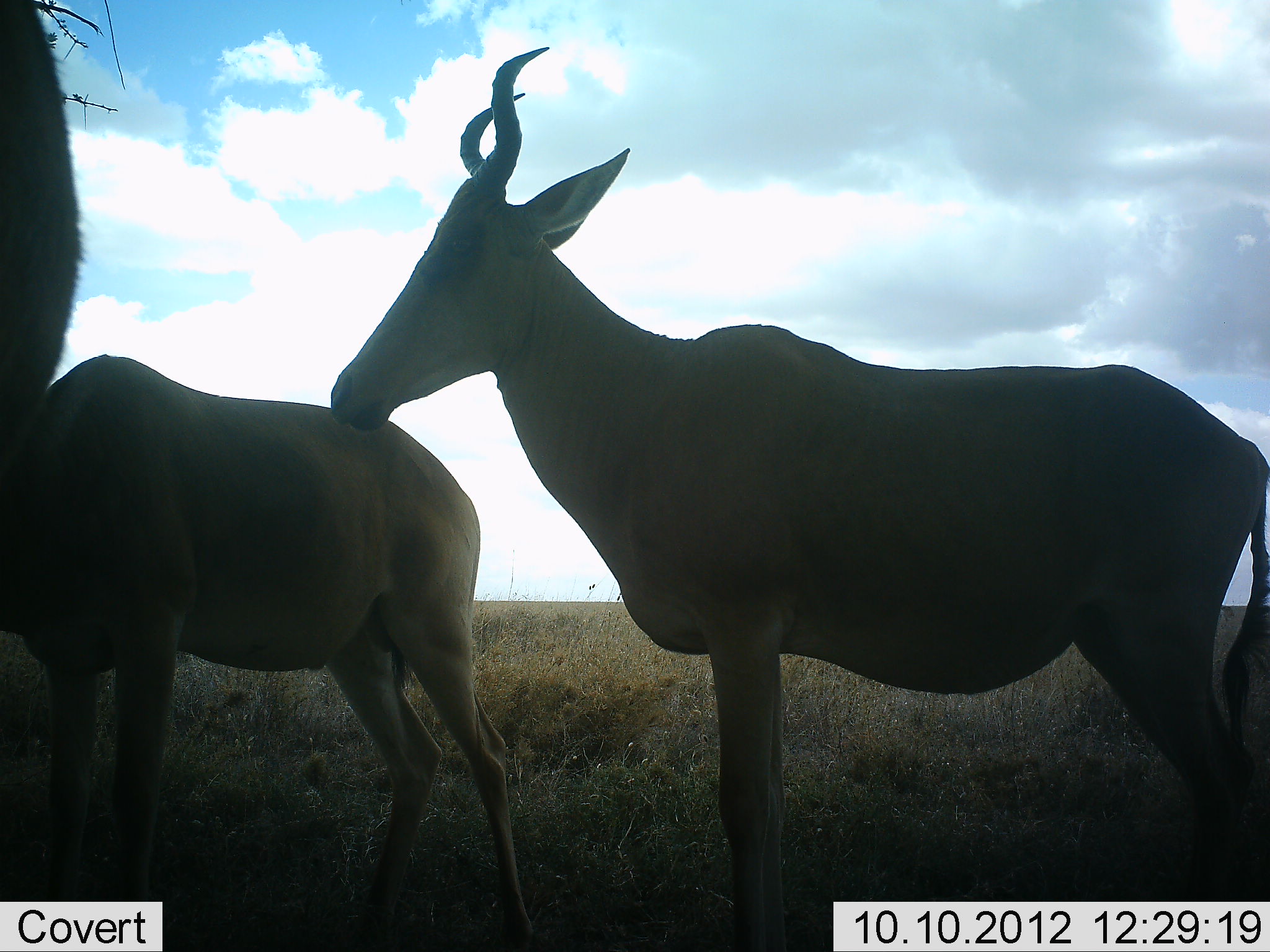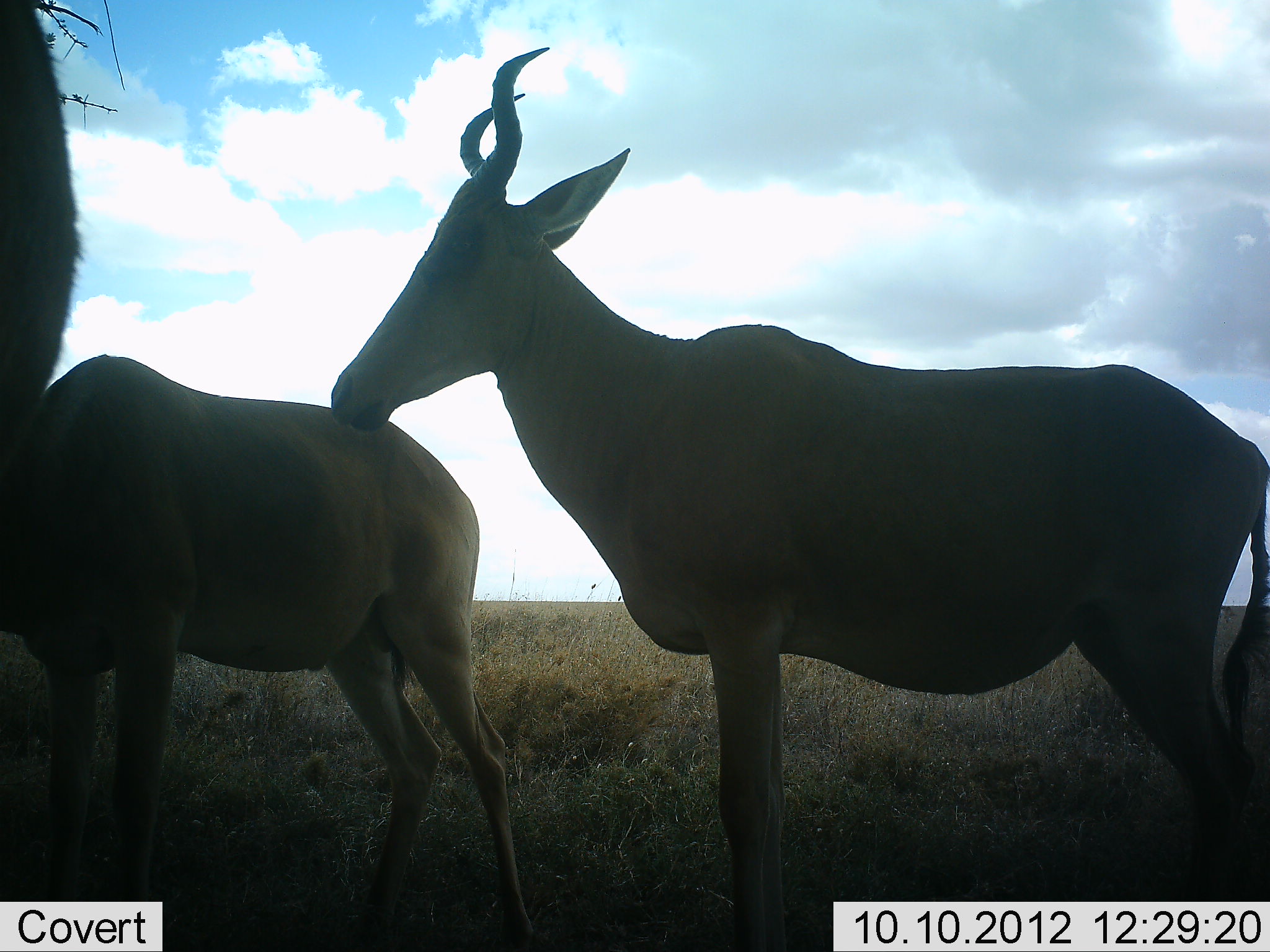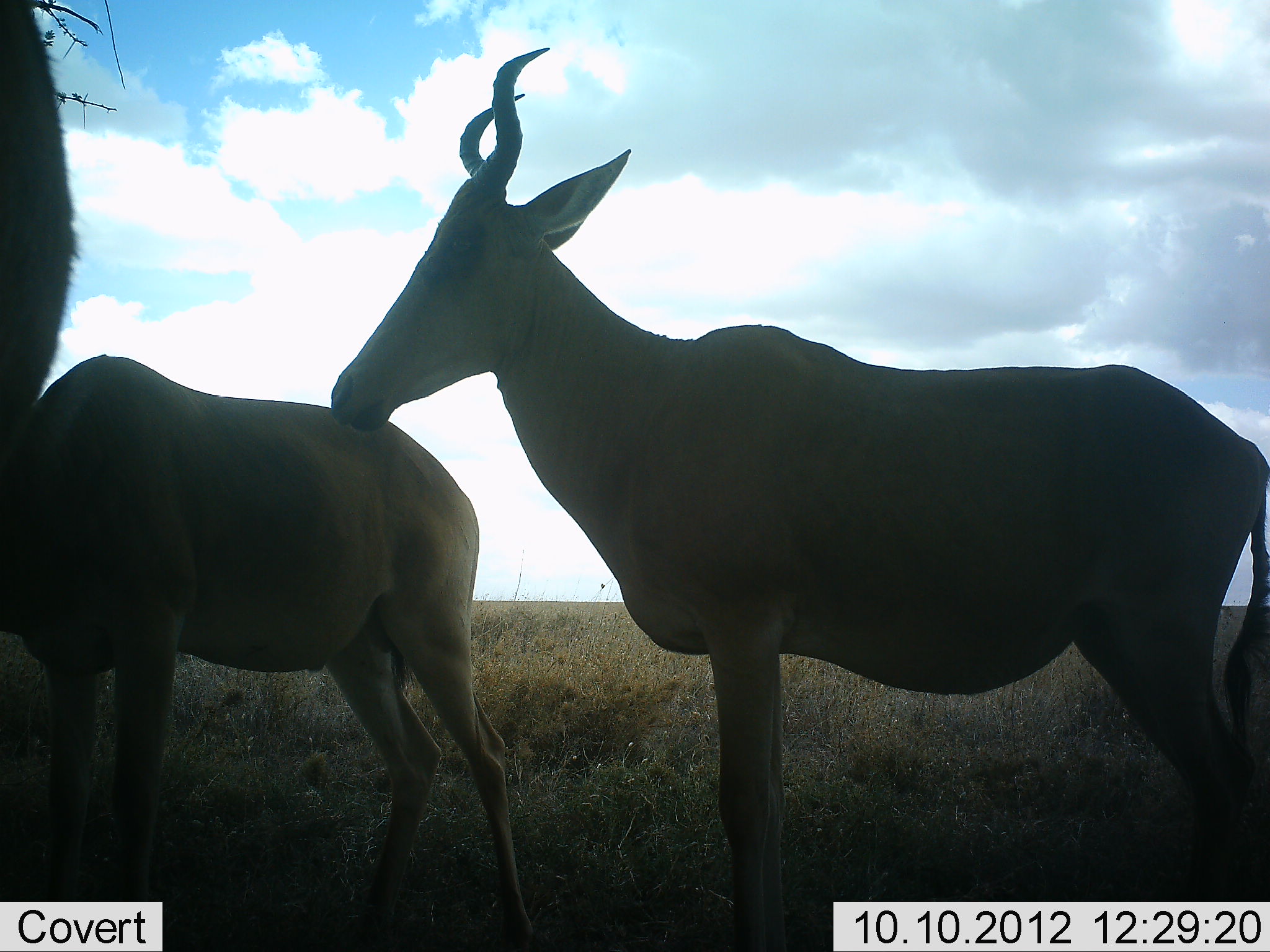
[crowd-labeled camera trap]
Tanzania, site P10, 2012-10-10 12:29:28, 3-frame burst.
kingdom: Animalia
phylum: Chordata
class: Mammalia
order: Artiodactyla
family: Bovidae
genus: Alcelaphus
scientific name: Alcelaphus buselaphus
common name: hartebeest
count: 3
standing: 100%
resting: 0%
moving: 0%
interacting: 10%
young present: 0%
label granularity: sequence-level